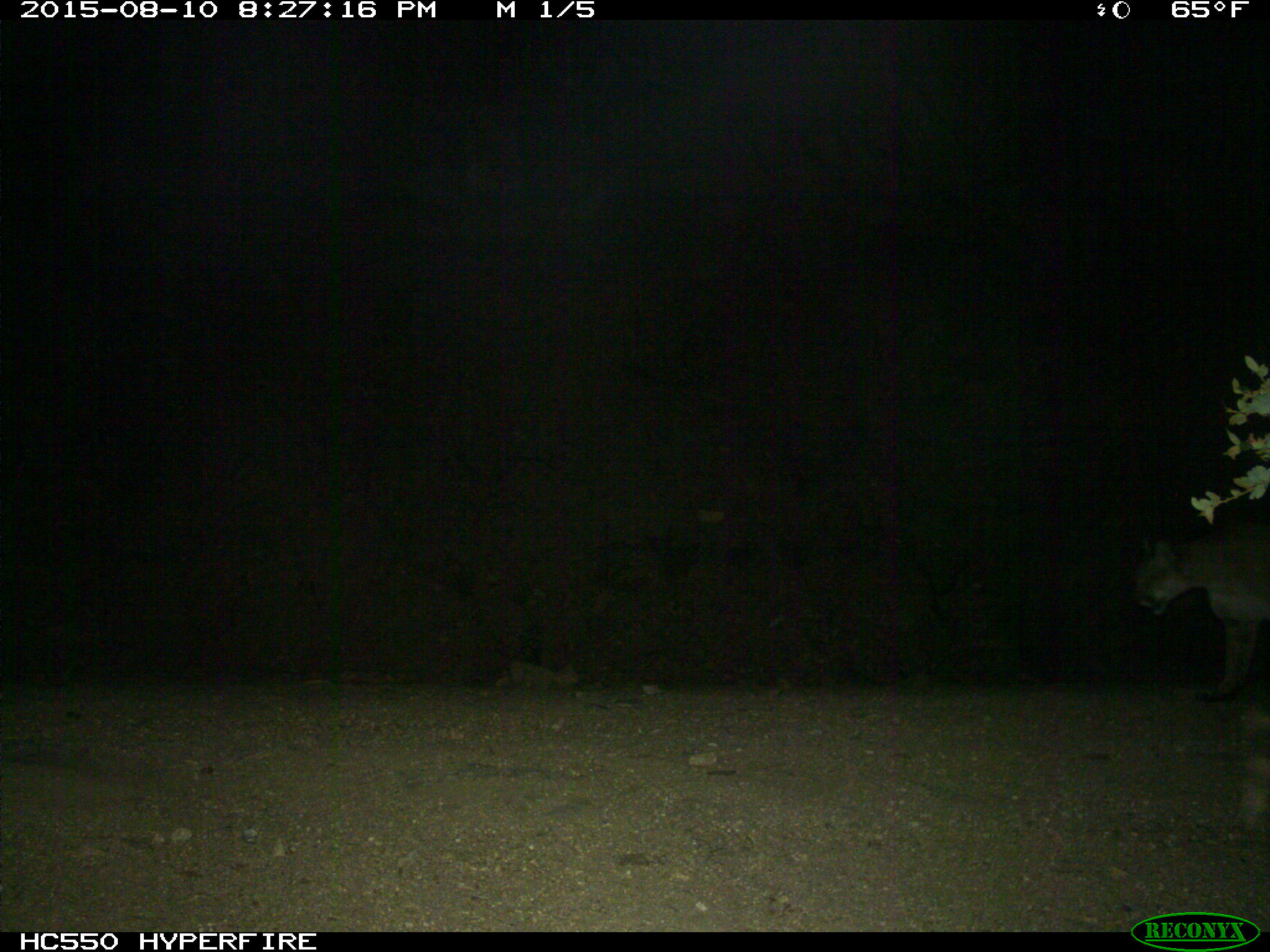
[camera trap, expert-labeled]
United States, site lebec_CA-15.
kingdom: Animalia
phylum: Chordata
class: Mammalia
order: Carnivora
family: Felidae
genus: Puma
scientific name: Puma concolor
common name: mountain lion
Puma concolor (mountain lion).